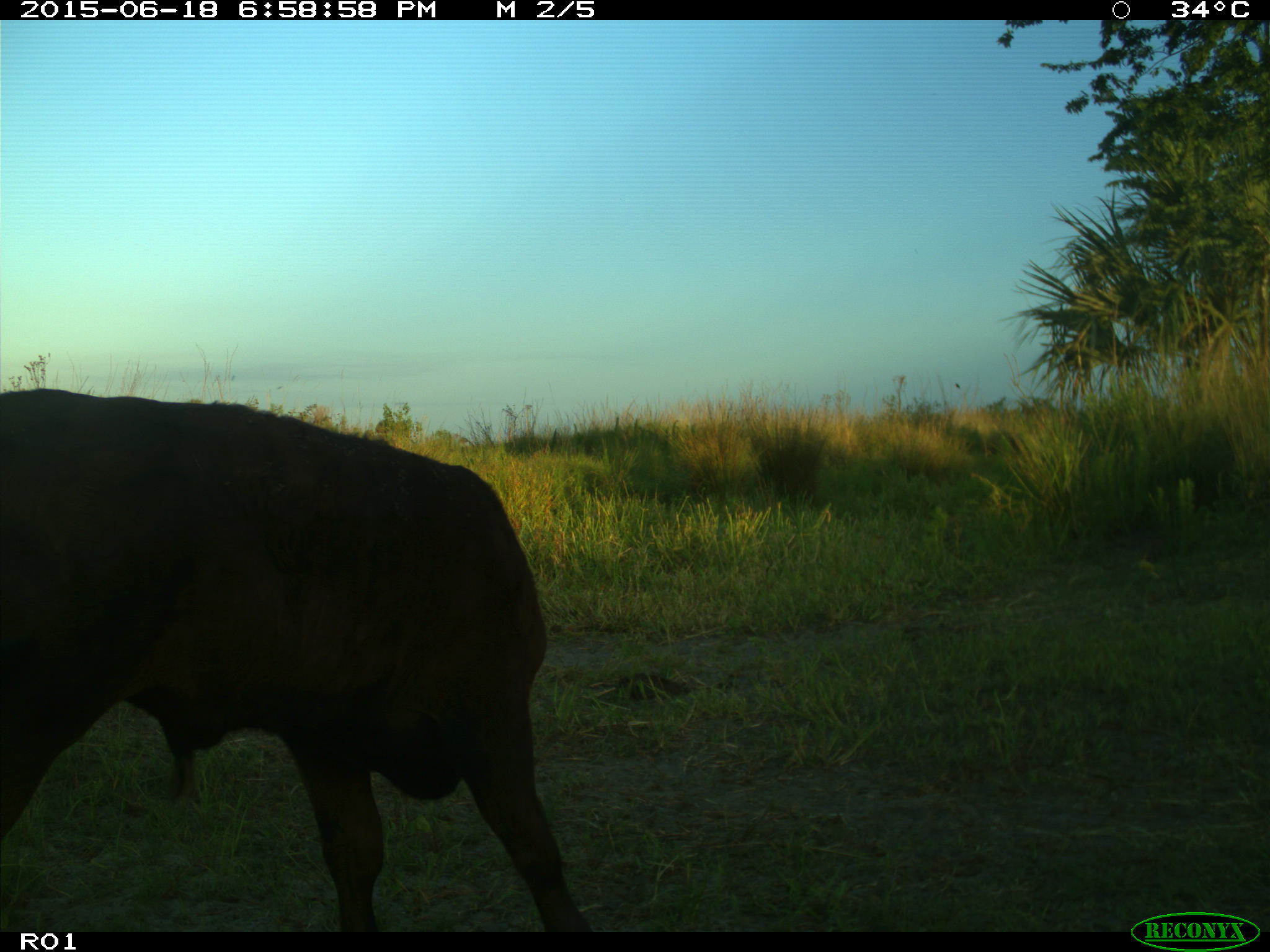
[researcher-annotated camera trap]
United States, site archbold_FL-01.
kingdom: Animalia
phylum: Chordata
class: Mammalia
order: Artiodactyla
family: Bovidae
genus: Bos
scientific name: Bos taurus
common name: domestic cow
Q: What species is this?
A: Bos taurus (domestic cow).